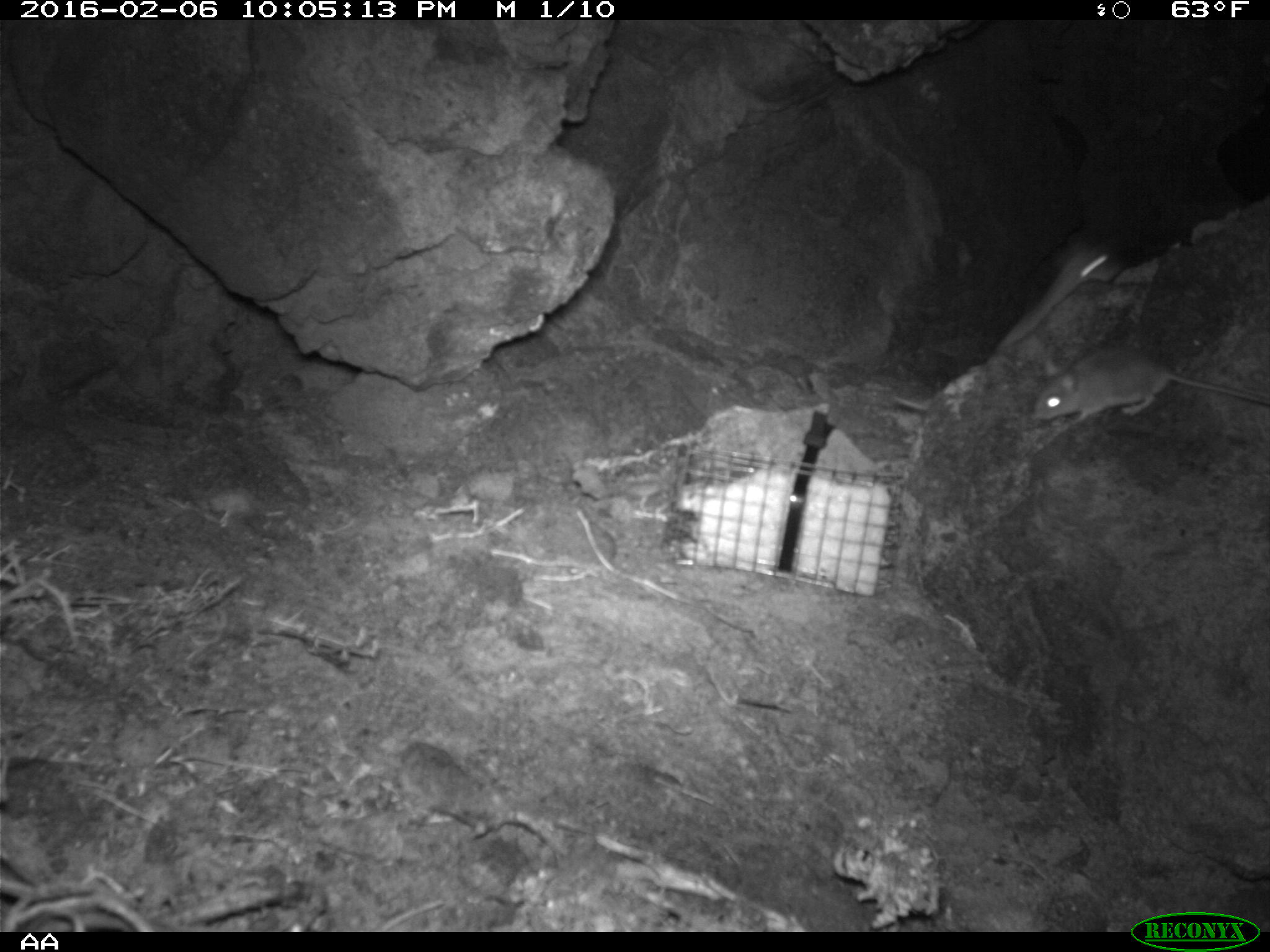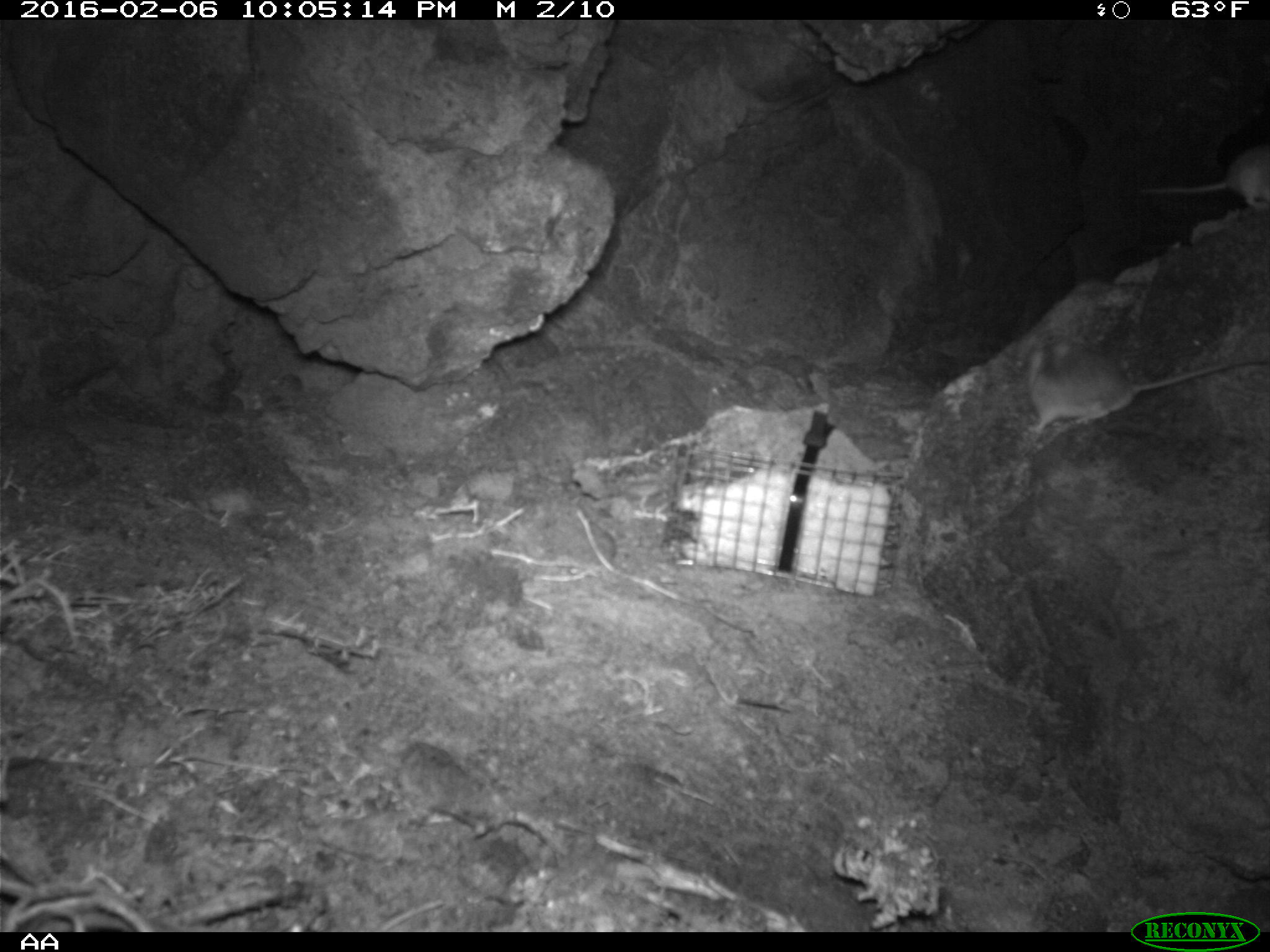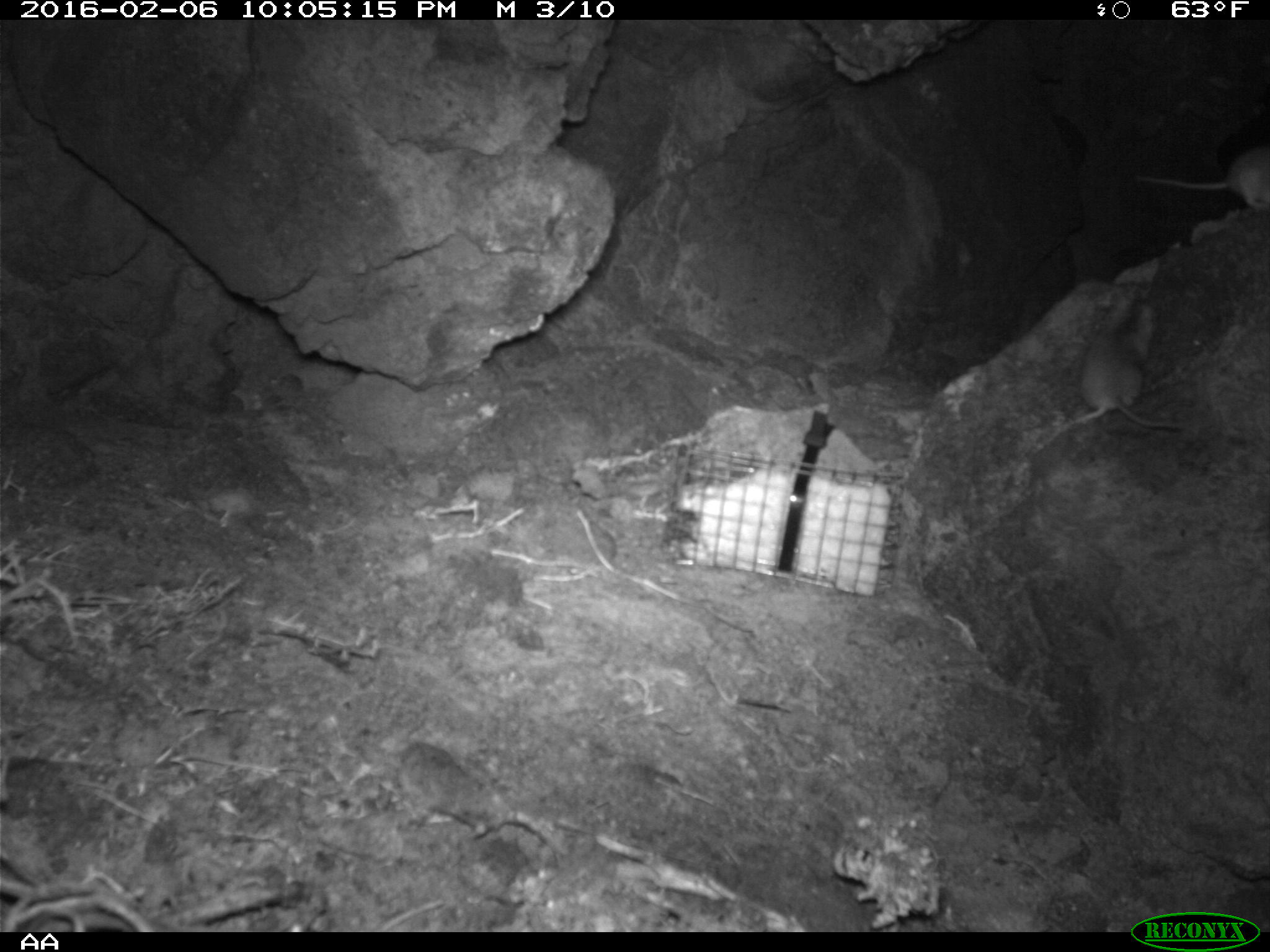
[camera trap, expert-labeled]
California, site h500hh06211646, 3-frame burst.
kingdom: Animalia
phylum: Chordata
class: Mammalia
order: Rodentia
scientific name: Rodentia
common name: rodent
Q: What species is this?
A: Rodent (Rodentia).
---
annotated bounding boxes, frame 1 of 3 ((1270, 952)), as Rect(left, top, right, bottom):
rodent: Rect(1031, 344, 1269, 428); Rect(992, 223, 1126, 355)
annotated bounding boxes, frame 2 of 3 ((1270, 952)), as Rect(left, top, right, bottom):
rodent: Rect(1024, 337, 1269, 441); Rect(1139, 142, 1269, 211)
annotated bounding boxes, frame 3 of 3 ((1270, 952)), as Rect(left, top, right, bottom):
rodent: Rect(1078, 292, 1188, 430); Rect(1137, 143, 1269, 213)